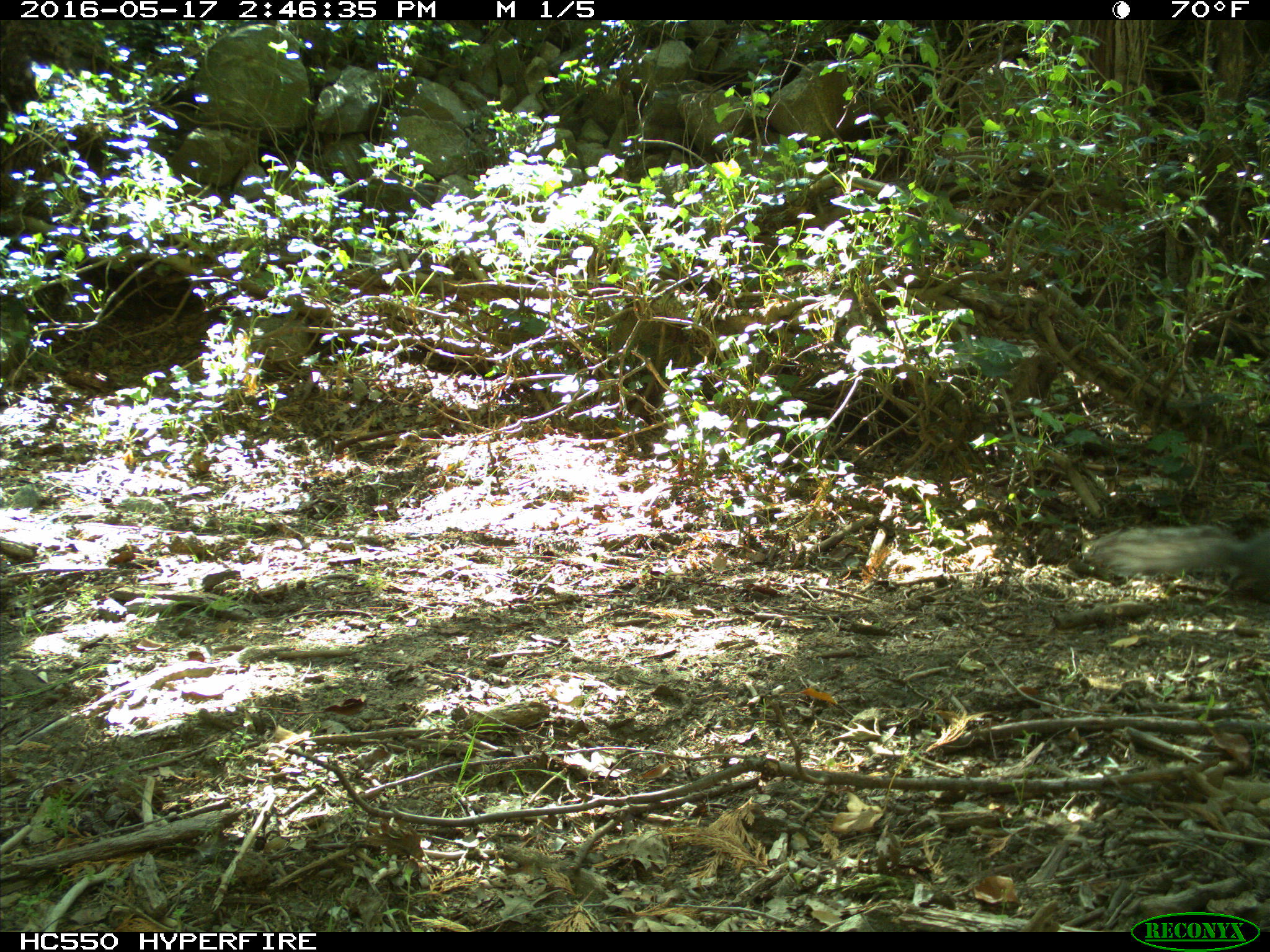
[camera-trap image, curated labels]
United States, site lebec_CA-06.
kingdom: Animalia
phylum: Chordata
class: Mammalia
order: Rodentia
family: Sciuridae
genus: Sciurus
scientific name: Sciurus carolinensis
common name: eastern gray squirrel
Sciurus carolinensis (eastern gray squirrel).